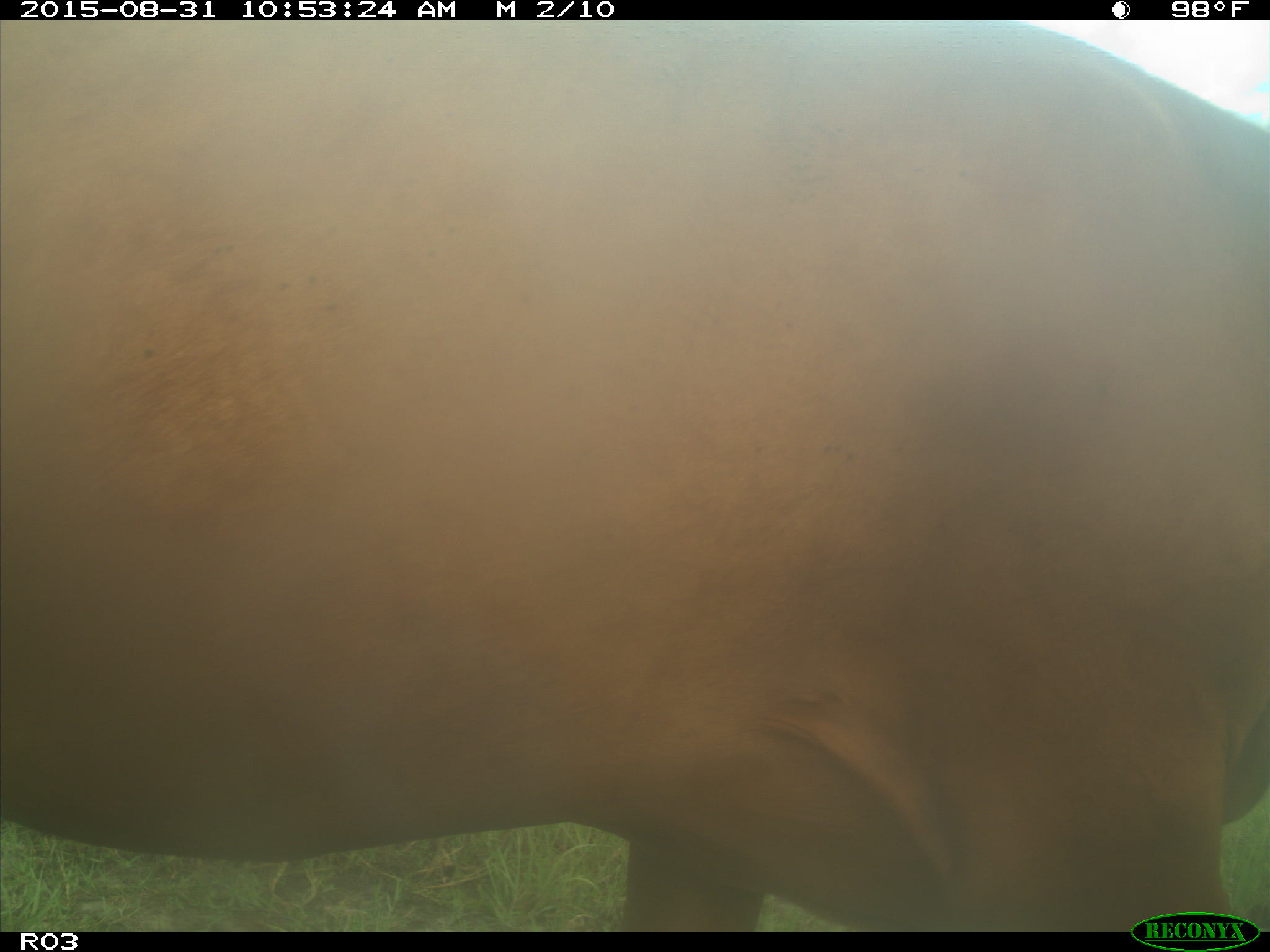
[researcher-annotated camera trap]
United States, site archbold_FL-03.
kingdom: Animalia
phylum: Chordata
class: Mammalia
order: Artiodactyla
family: Bovidae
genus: Bos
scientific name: Bos taurus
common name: domestic cow